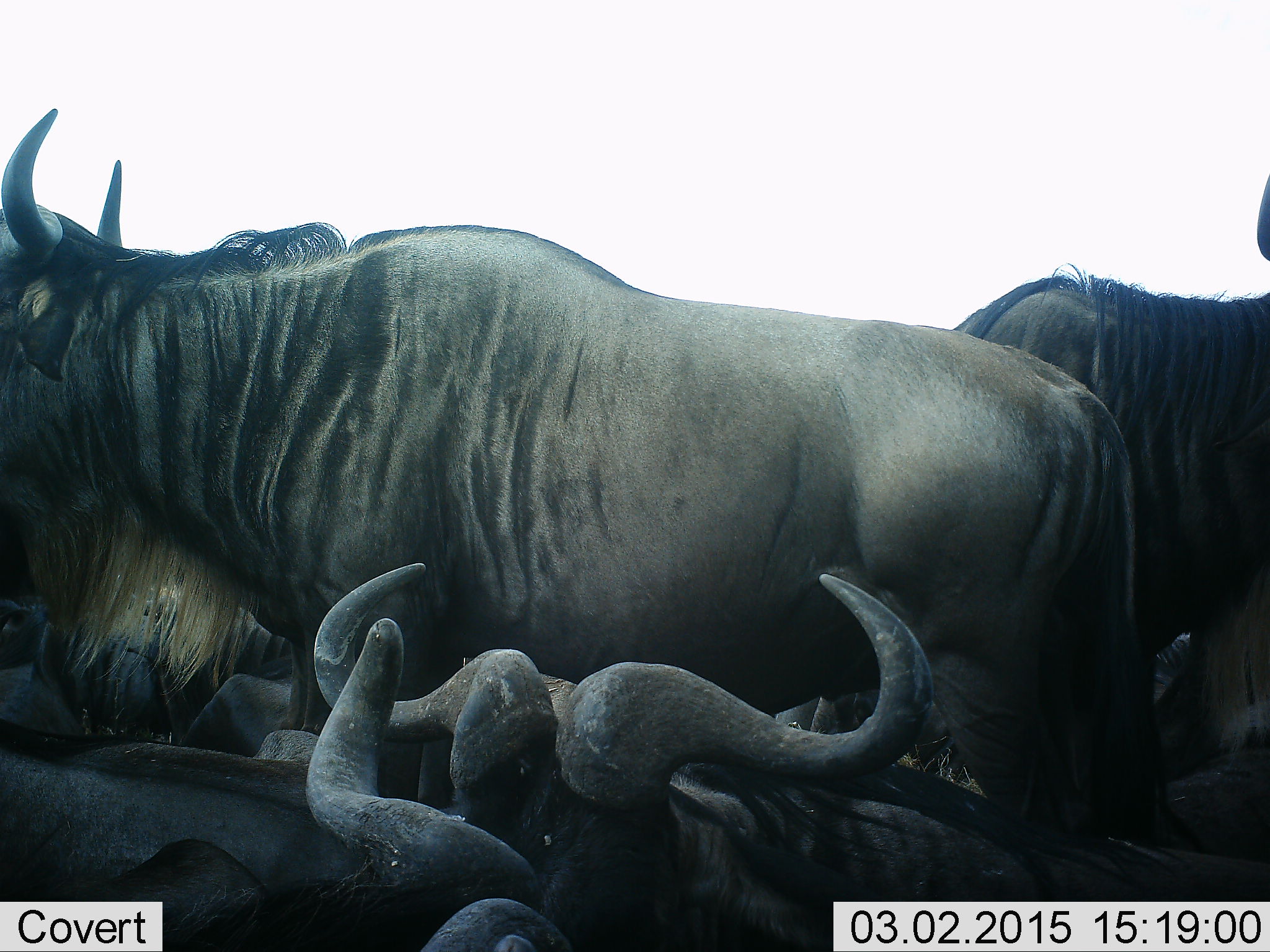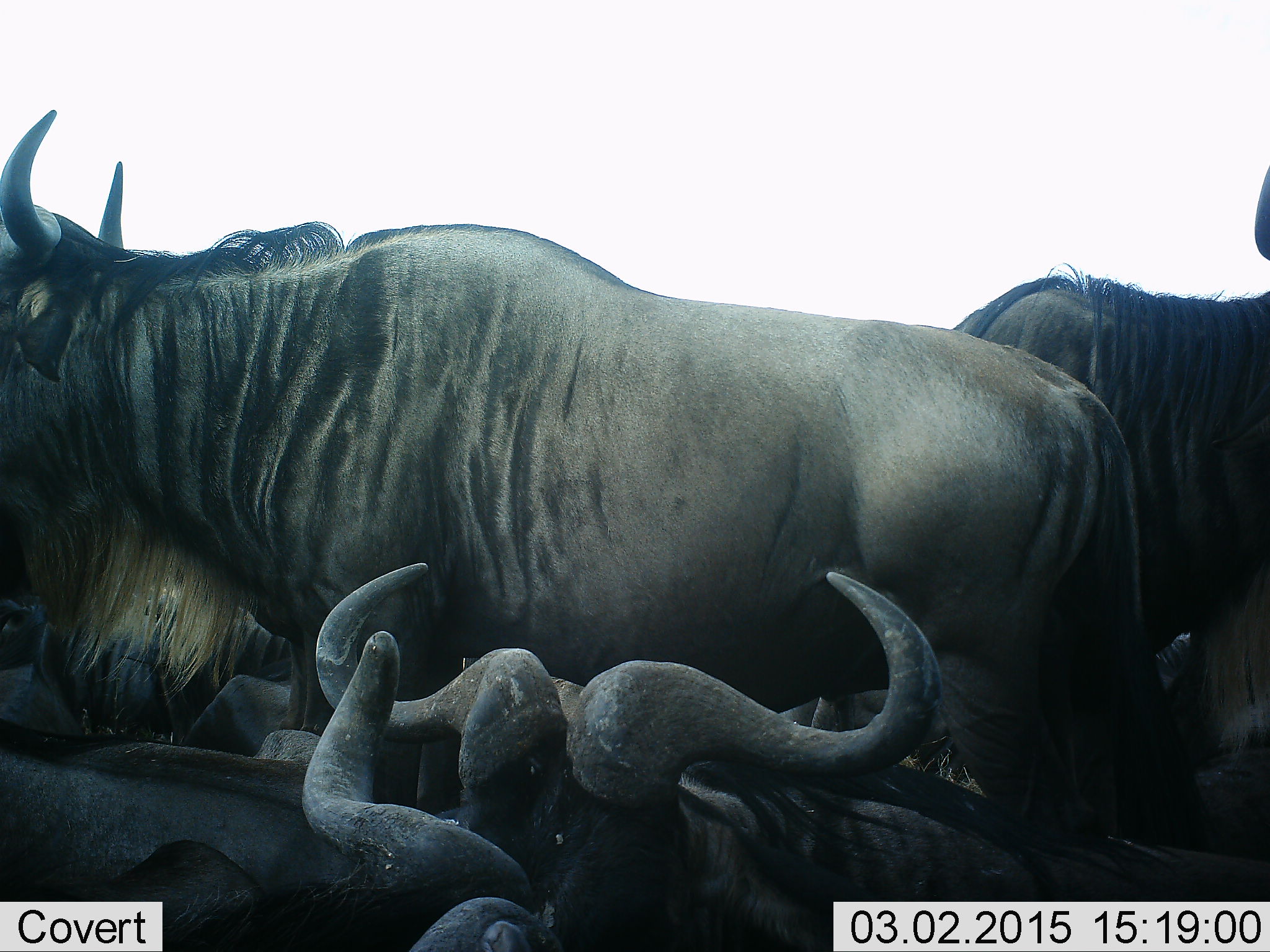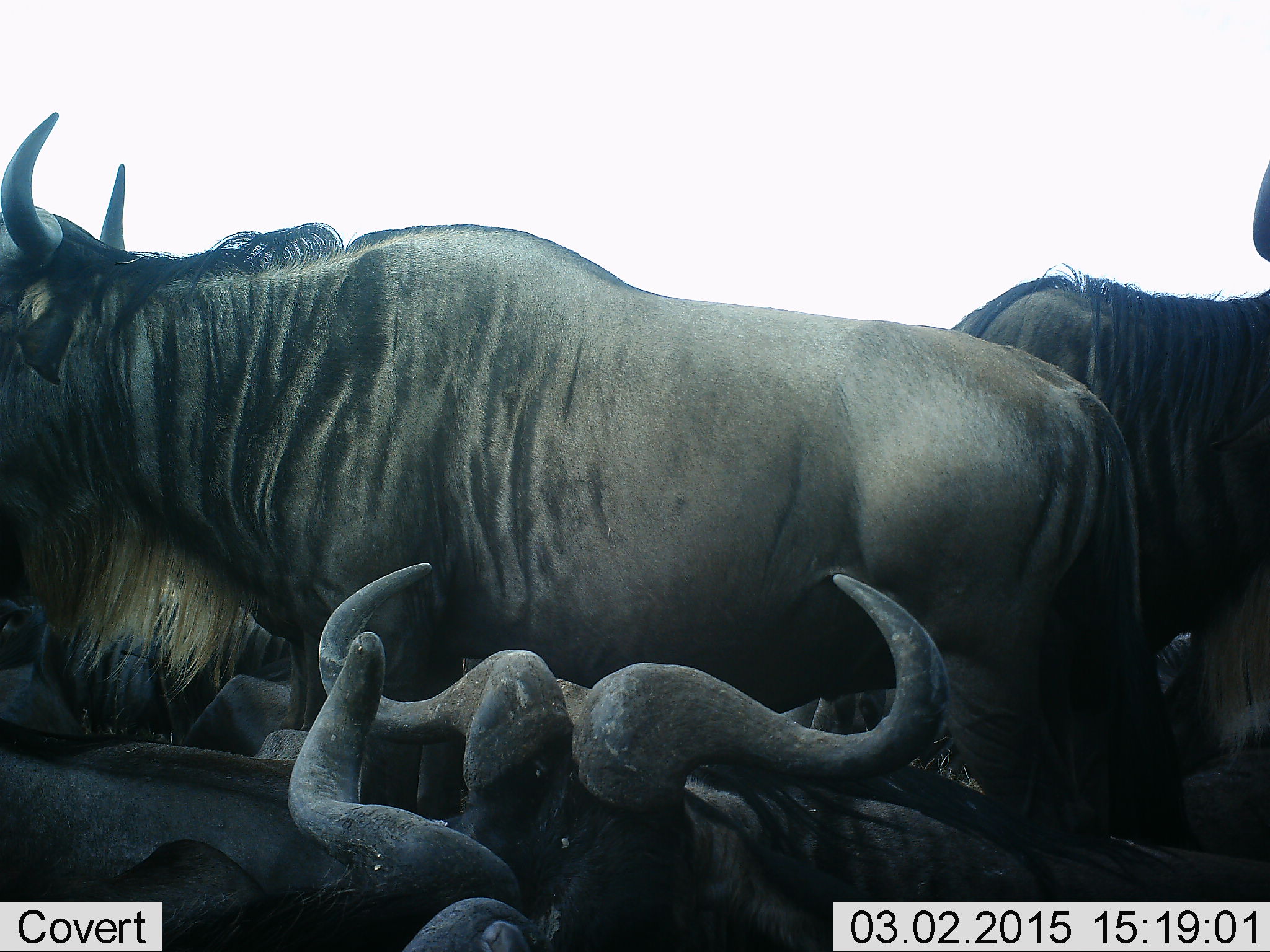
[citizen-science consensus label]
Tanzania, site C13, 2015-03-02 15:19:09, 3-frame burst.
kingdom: Animalia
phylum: Chordata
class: Mammalia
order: Artiodactyla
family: Bovidae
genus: Connochaetes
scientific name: Connochaetes taurinus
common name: blue wildebeest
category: wildebeest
Wildebeest (blue wildebeest) (Connochaetes taurinus), count 8. Behavior (volunteer vote fractions): standing 70%, resting 80%, moving 20%, interacting 20%. Young present (vote fraction): 0%. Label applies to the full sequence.